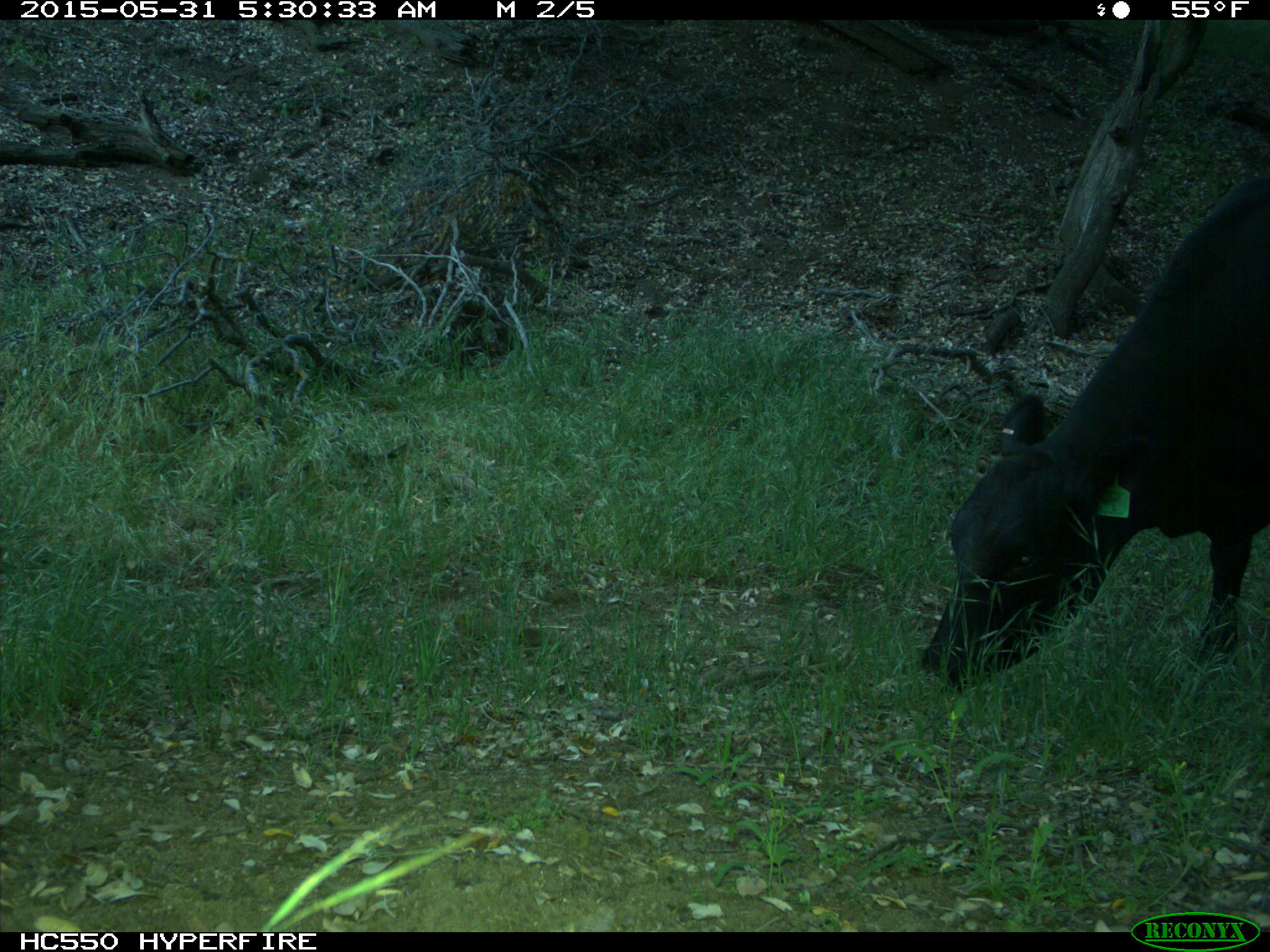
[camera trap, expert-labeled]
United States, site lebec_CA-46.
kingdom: Animalia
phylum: Chordata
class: Mammalia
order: Artiodactyla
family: Bovidae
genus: Bos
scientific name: Bos taurus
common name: domestic cow